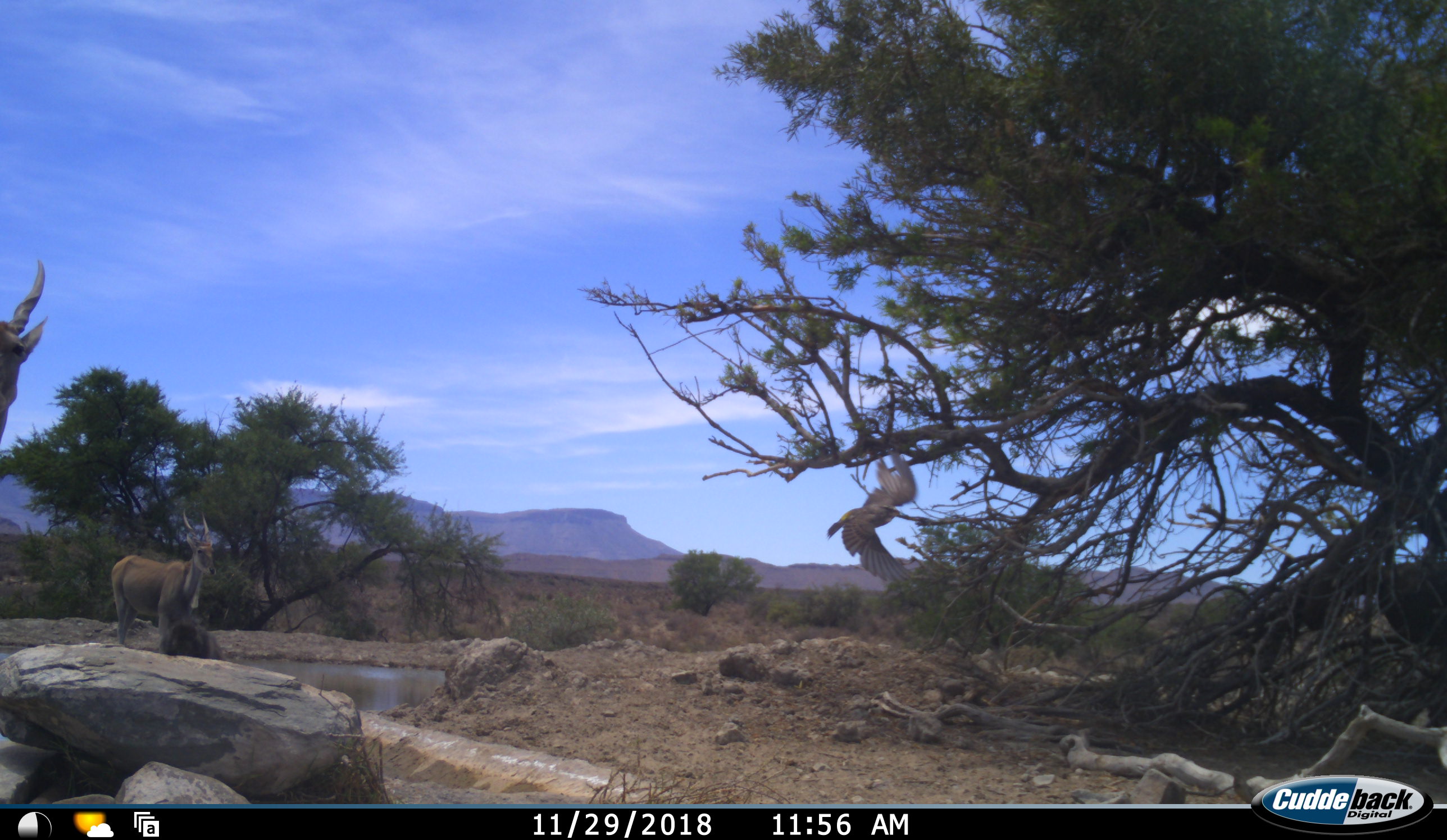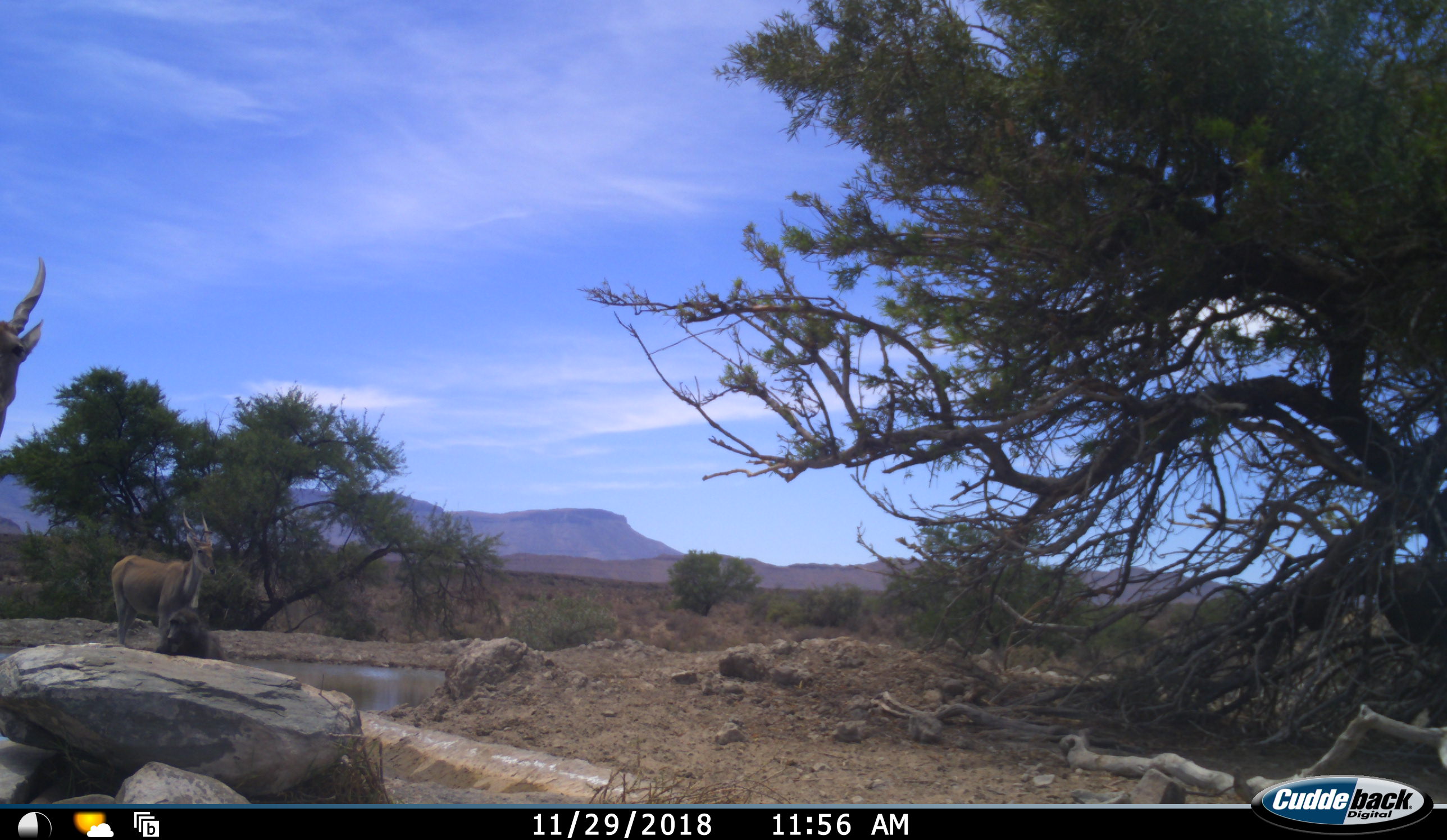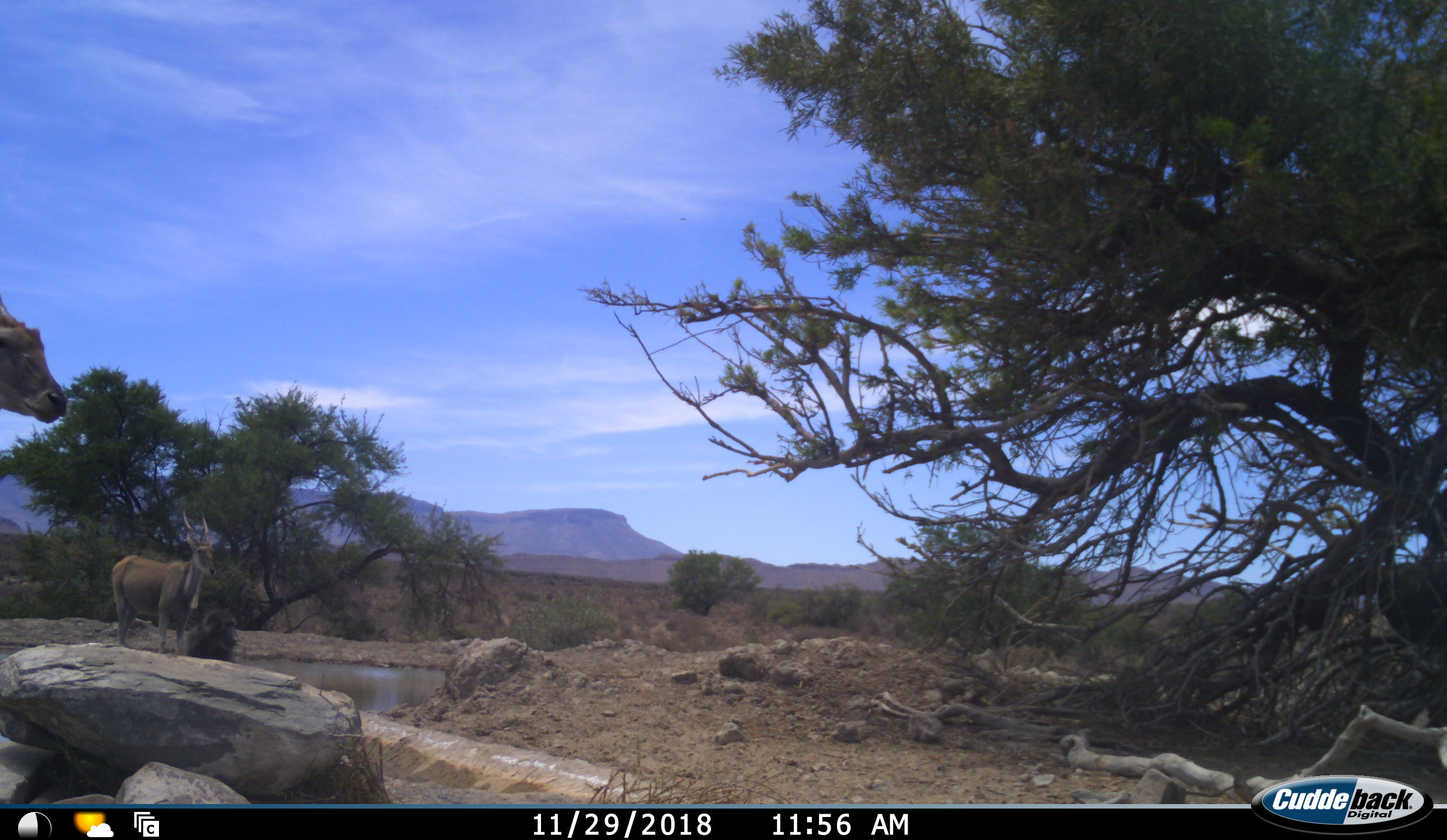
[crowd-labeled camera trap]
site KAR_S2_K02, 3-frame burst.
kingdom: Animalia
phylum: Chordata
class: Mammalia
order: Primates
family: Cercopithecidae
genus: Papio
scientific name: Papio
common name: baboon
Baboon (Papio), count 1. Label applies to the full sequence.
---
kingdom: Animalia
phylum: Chordata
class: Mammalia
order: Artiodactyla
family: Bovidae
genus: Tragelaphus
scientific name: Tragelaphus oryx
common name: eland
Eland (Tragelaphus oryx), count 2. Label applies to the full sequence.